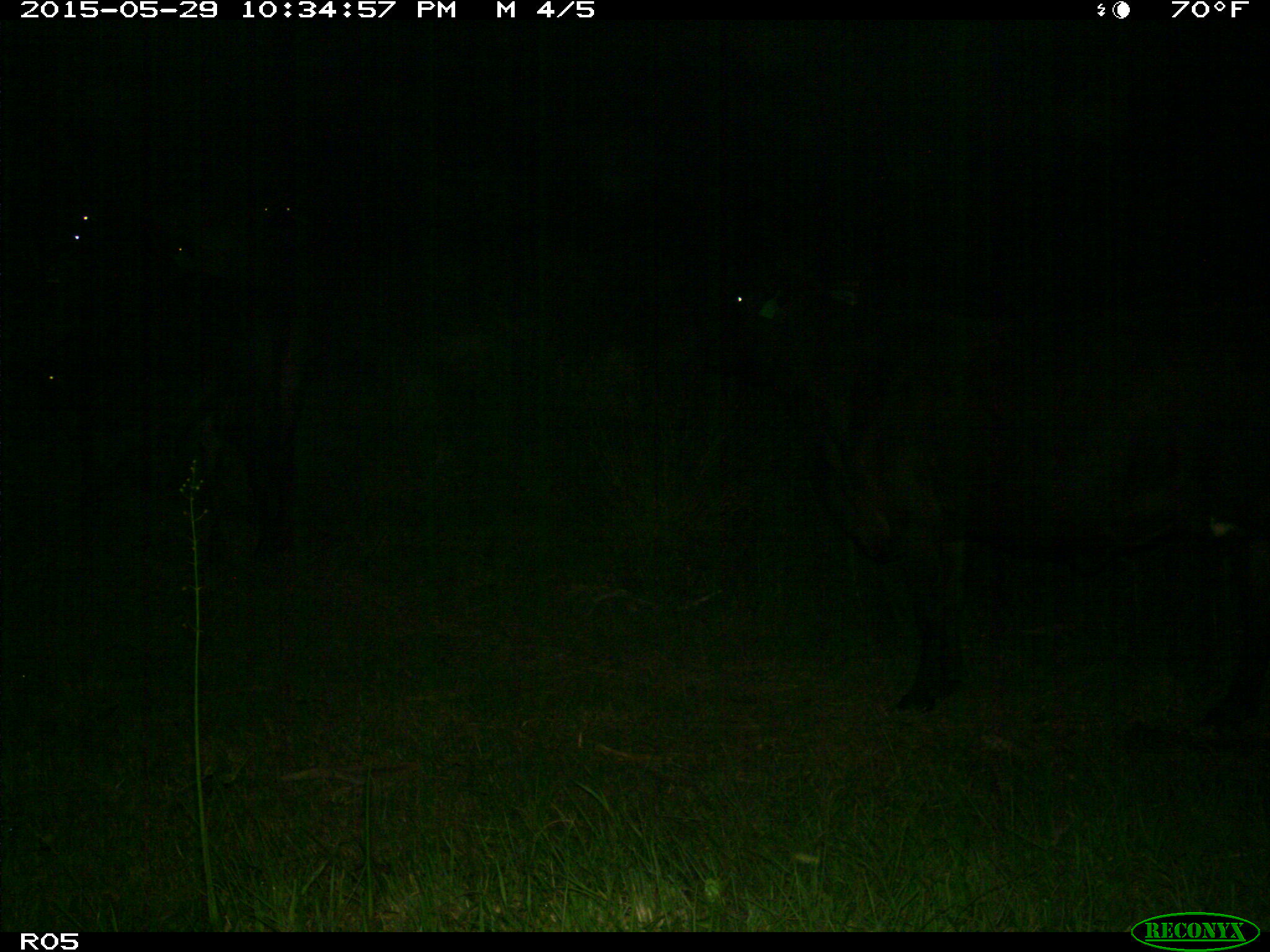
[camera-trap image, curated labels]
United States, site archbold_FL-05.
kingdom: Animalia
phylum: Chordata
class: Mammalia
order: Artiodactyla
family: Bovidae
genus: Bos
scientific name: Bos taurus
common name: domestic cow